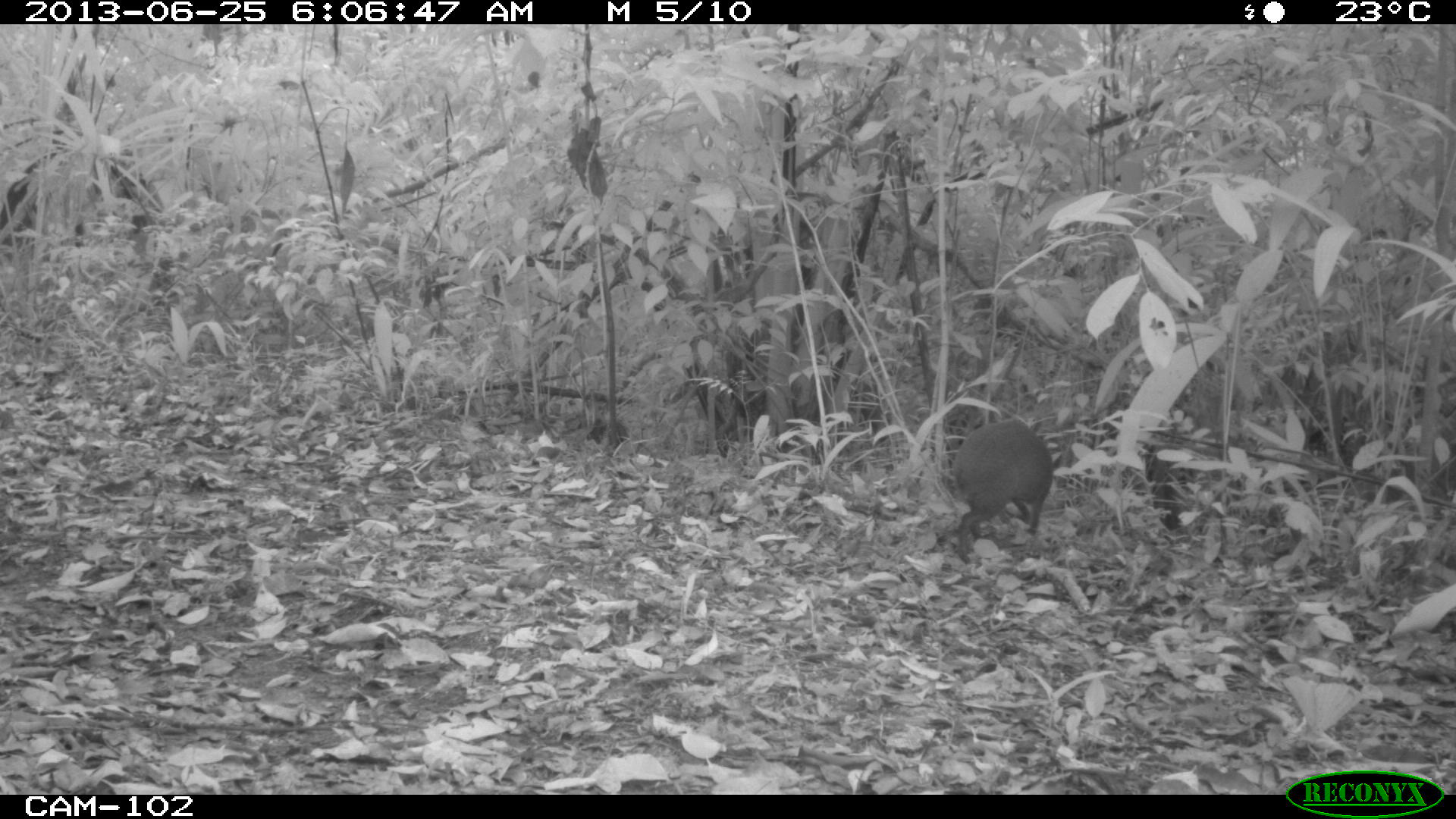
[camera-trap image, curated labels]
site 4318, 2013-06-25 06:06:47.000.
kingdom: Animalia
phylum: Chordata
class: Mammalia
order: Rodentia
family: Dasyproctidae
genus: Dasyprocta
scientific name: Dasyprocta punctata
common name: central american agouti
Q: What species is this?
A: Dasyprocta punctata (central american agouti).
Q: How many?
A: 1.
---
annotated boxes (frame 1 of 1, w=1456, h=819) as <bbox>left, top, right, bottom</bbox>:
dasyprocta punctata: <bbox>952, 418, 1054, 564</bbox>